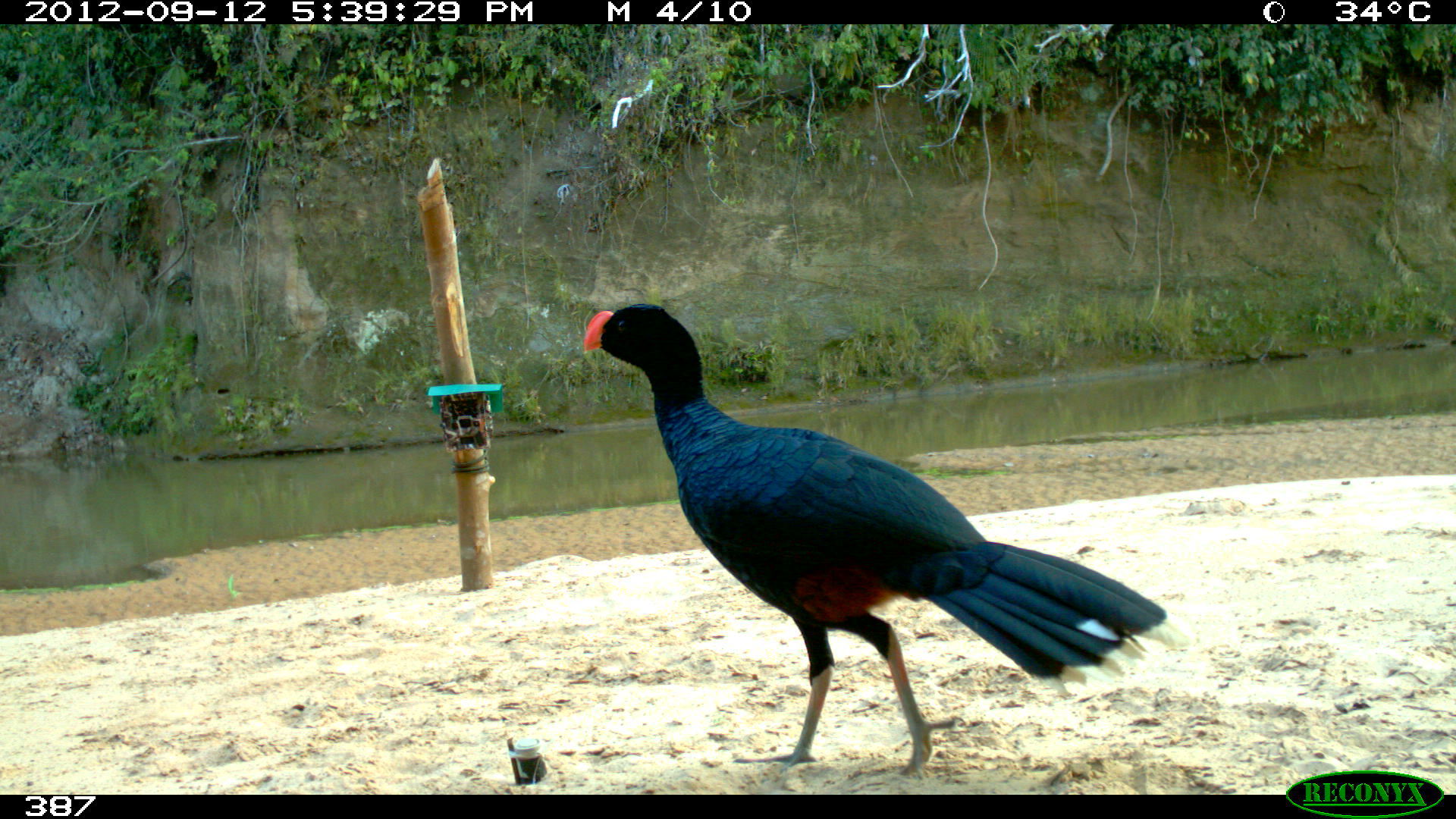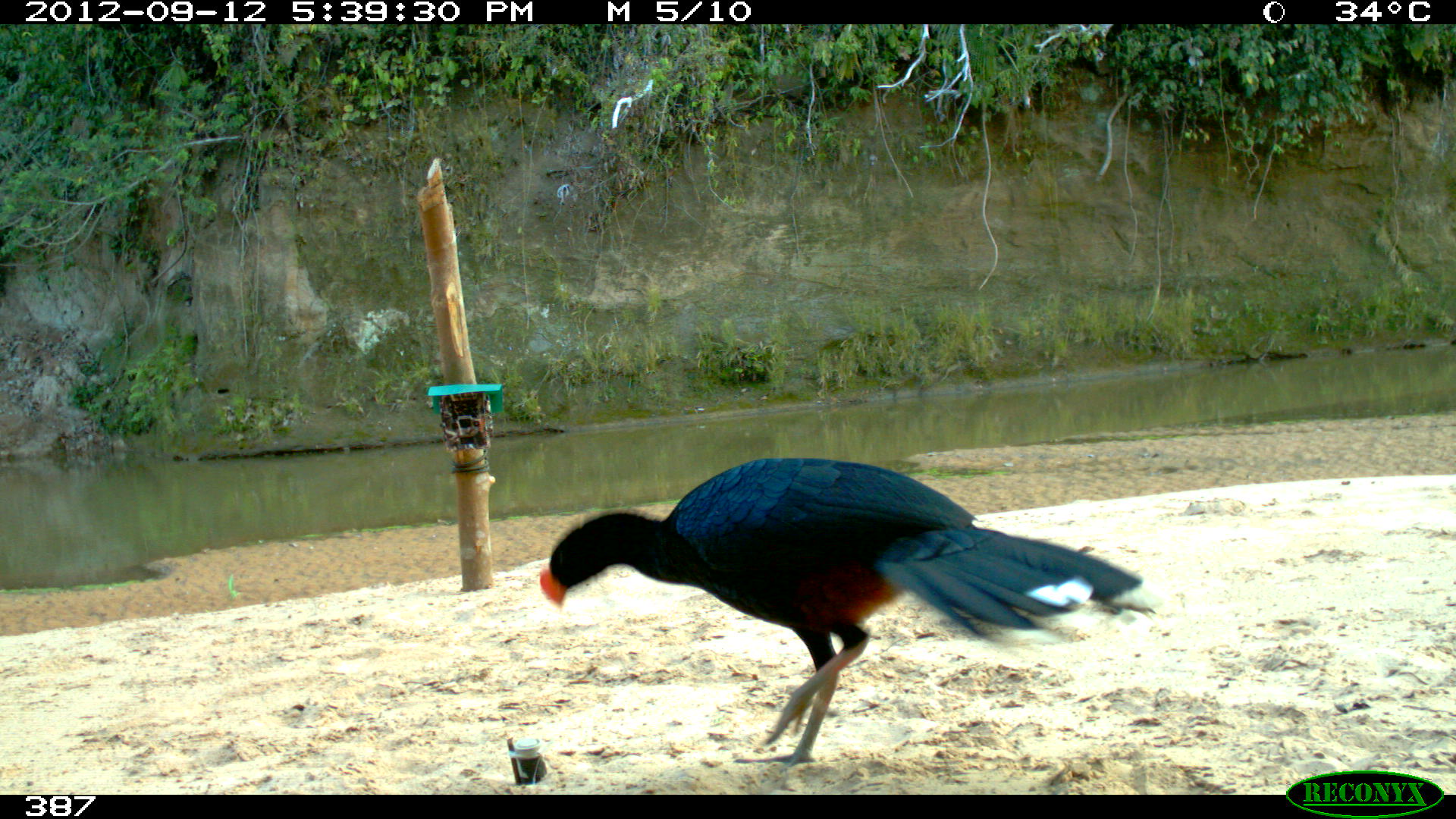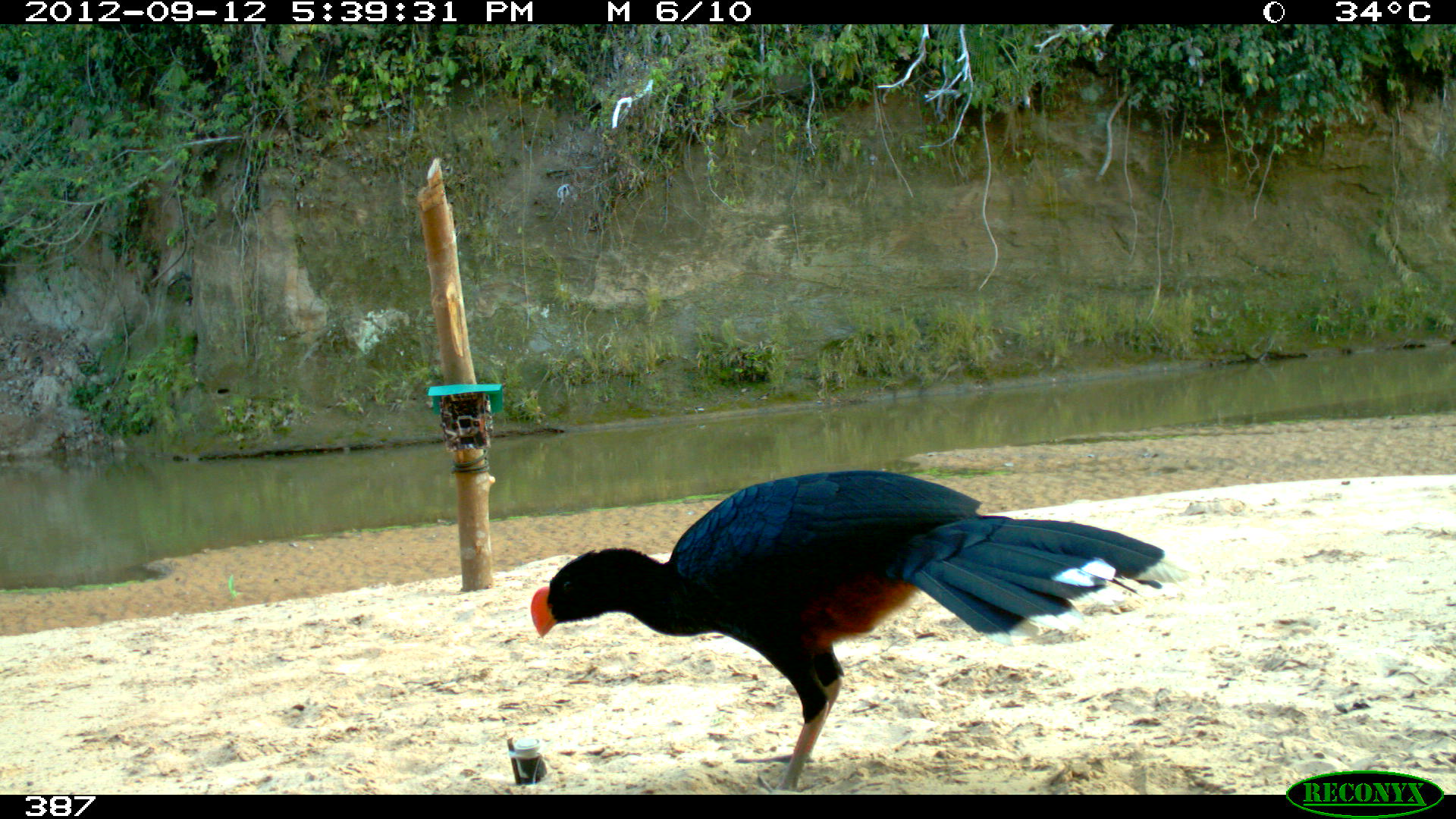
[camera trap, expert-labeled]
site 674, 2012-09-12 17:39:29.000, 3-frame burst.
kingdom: Animalia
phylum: Chordata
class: Aves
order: Galliformes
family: Cracidae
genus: Mitu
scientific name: Mitu tuberosum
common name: razor-billed curassow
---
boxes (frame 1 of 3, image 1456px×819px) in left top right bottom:
mitu tuberosum: 581 301 1179 785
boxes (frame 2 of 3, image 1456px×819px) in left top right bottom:
mitu tuberosum: 537 456 1158 774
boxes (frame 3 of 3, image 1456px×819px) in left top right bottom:
mitu tuberosum: 529 468 1190 793